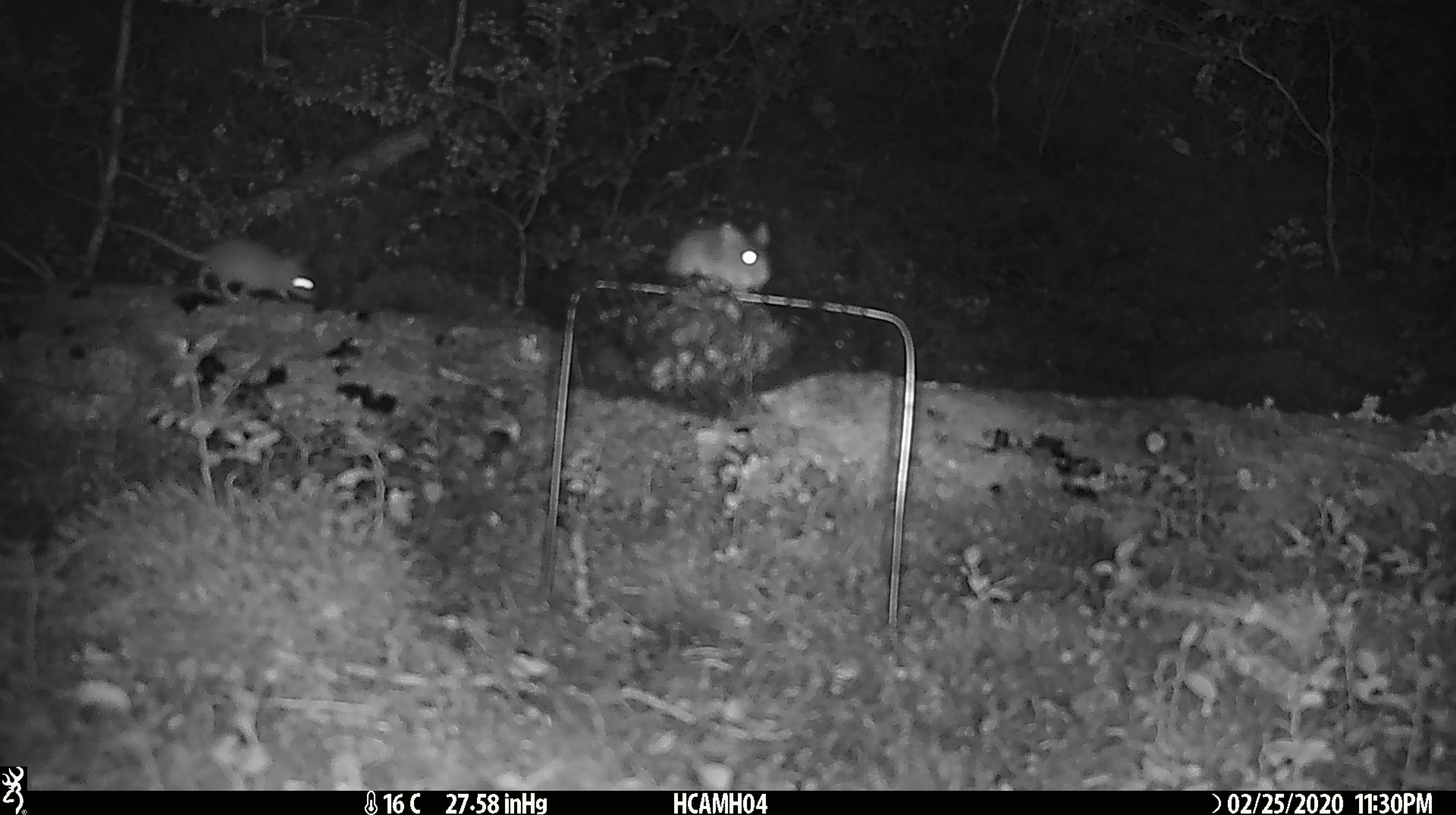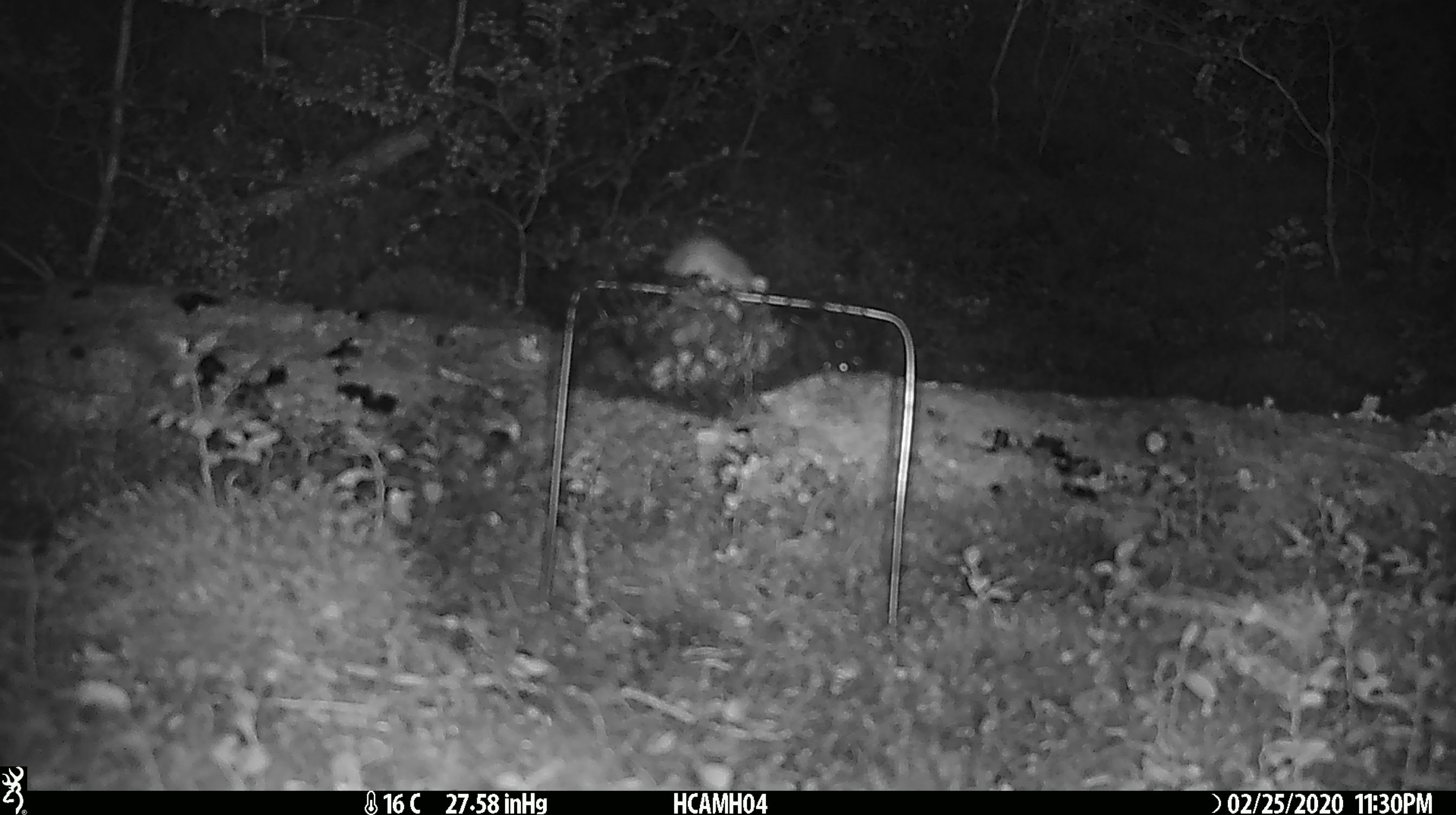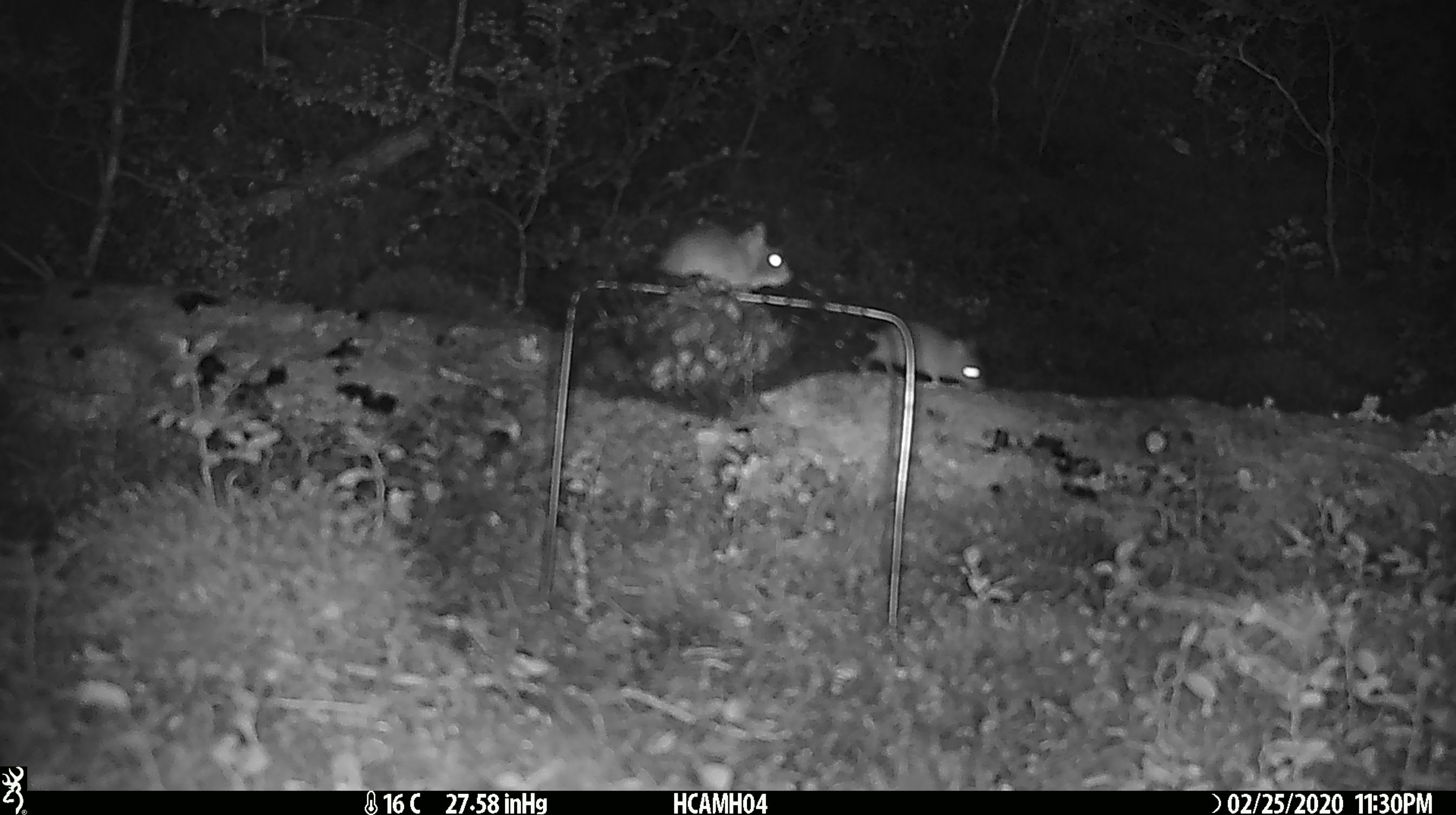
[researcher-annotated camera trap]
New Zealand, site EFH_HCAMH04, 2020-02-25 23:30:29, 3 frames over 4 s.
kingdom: Animalia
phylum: Chordata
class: Mammalia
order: Rodentia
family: Muridae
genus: Mus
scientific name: Mus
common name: mouse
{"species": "mouse (Mus)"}